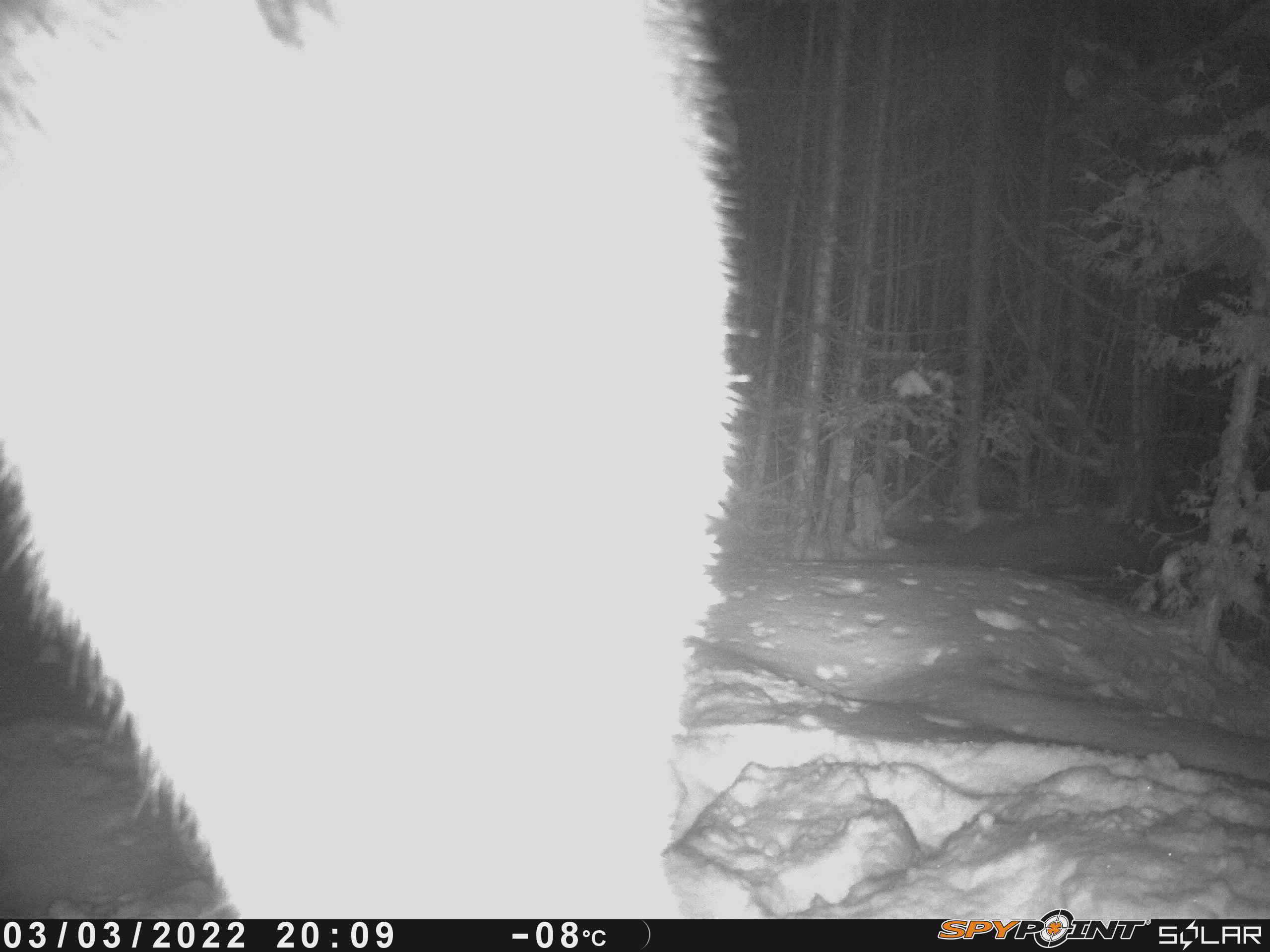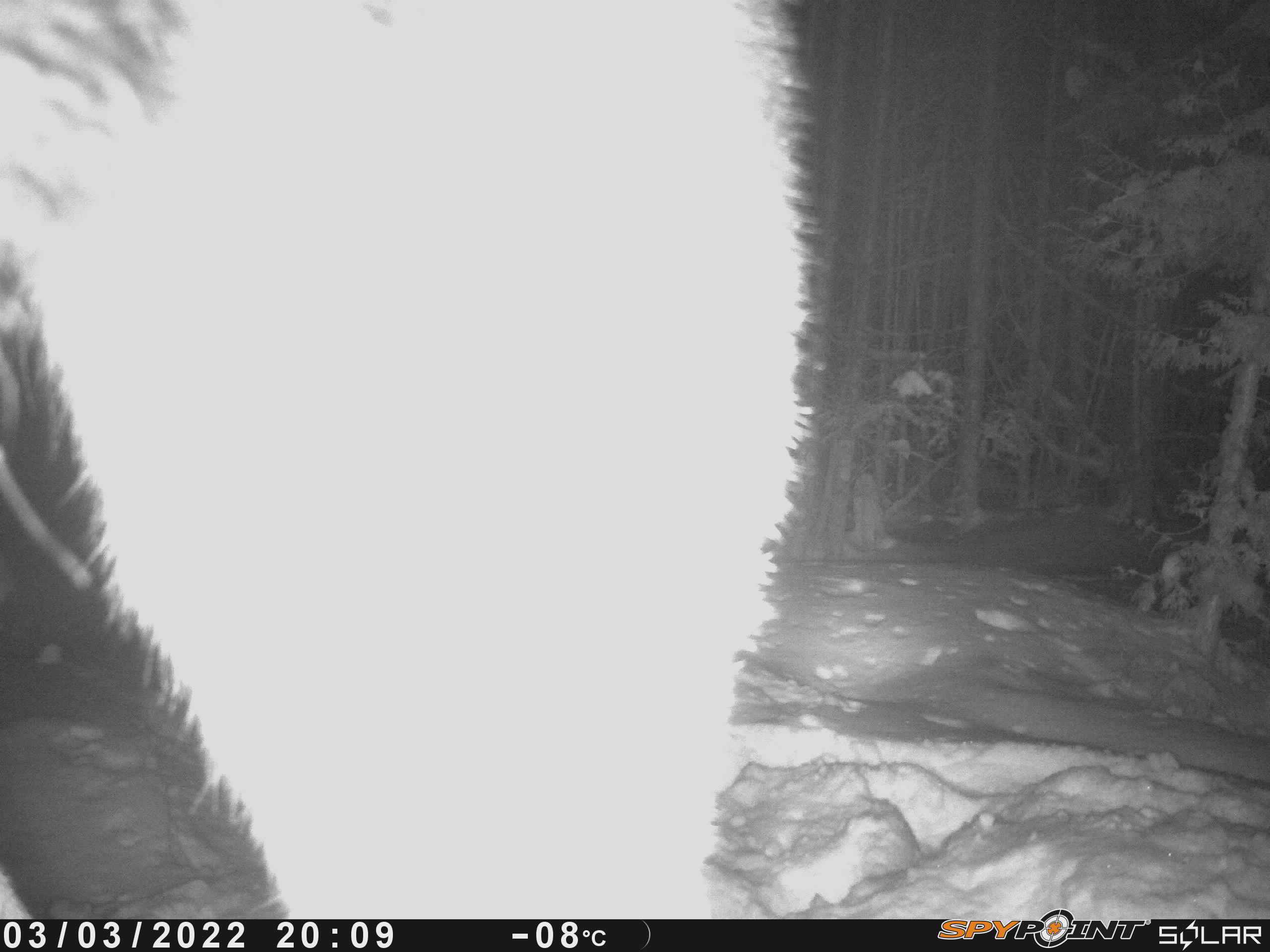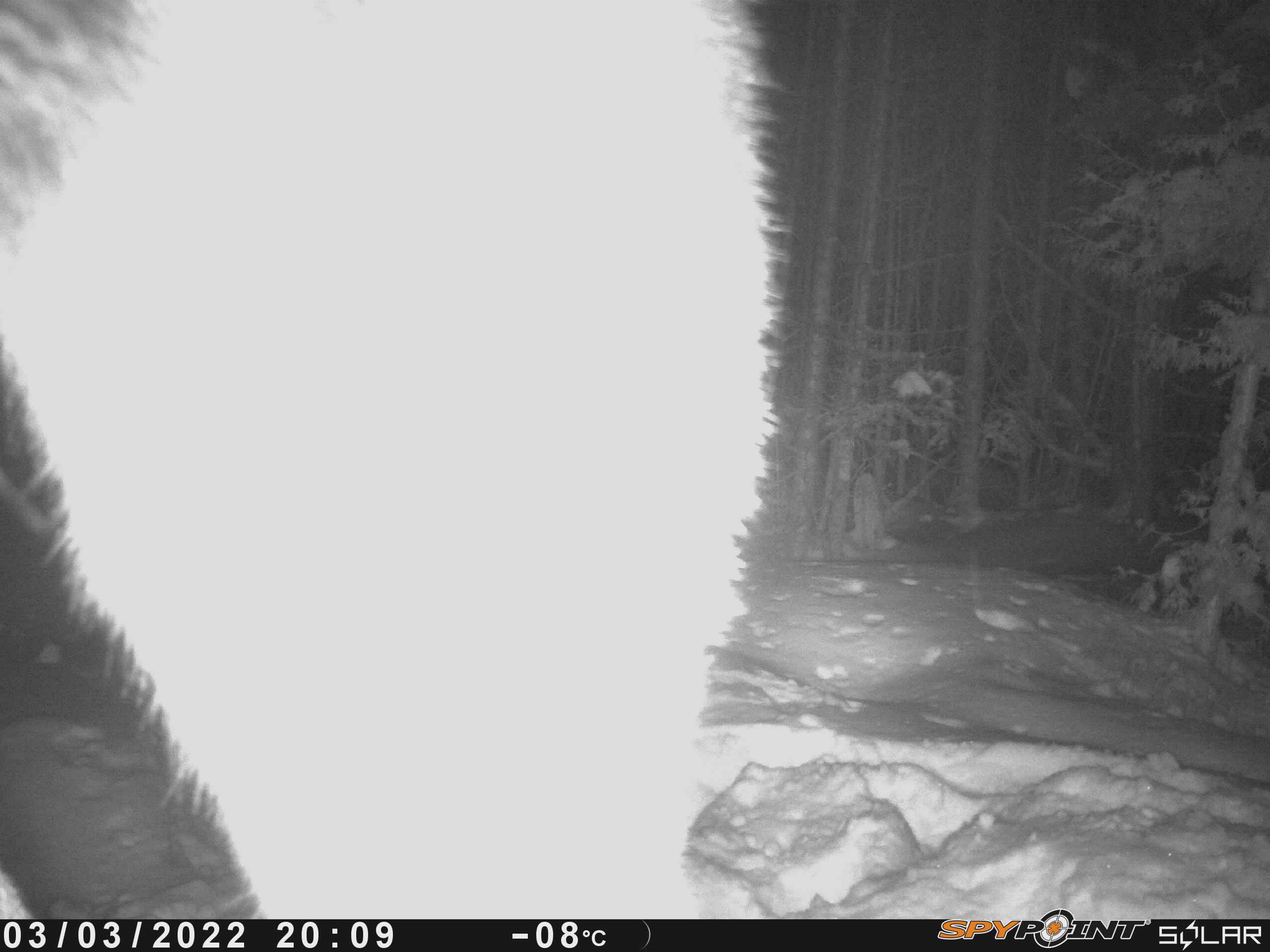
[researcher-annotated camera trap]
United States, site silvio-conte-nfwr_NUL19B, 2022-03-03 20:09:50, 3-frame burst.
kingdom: Animalia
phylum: Chordata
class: Mammalia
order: Artiodactyla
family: Cervidae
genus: Alces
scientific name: Alces alces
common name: moose